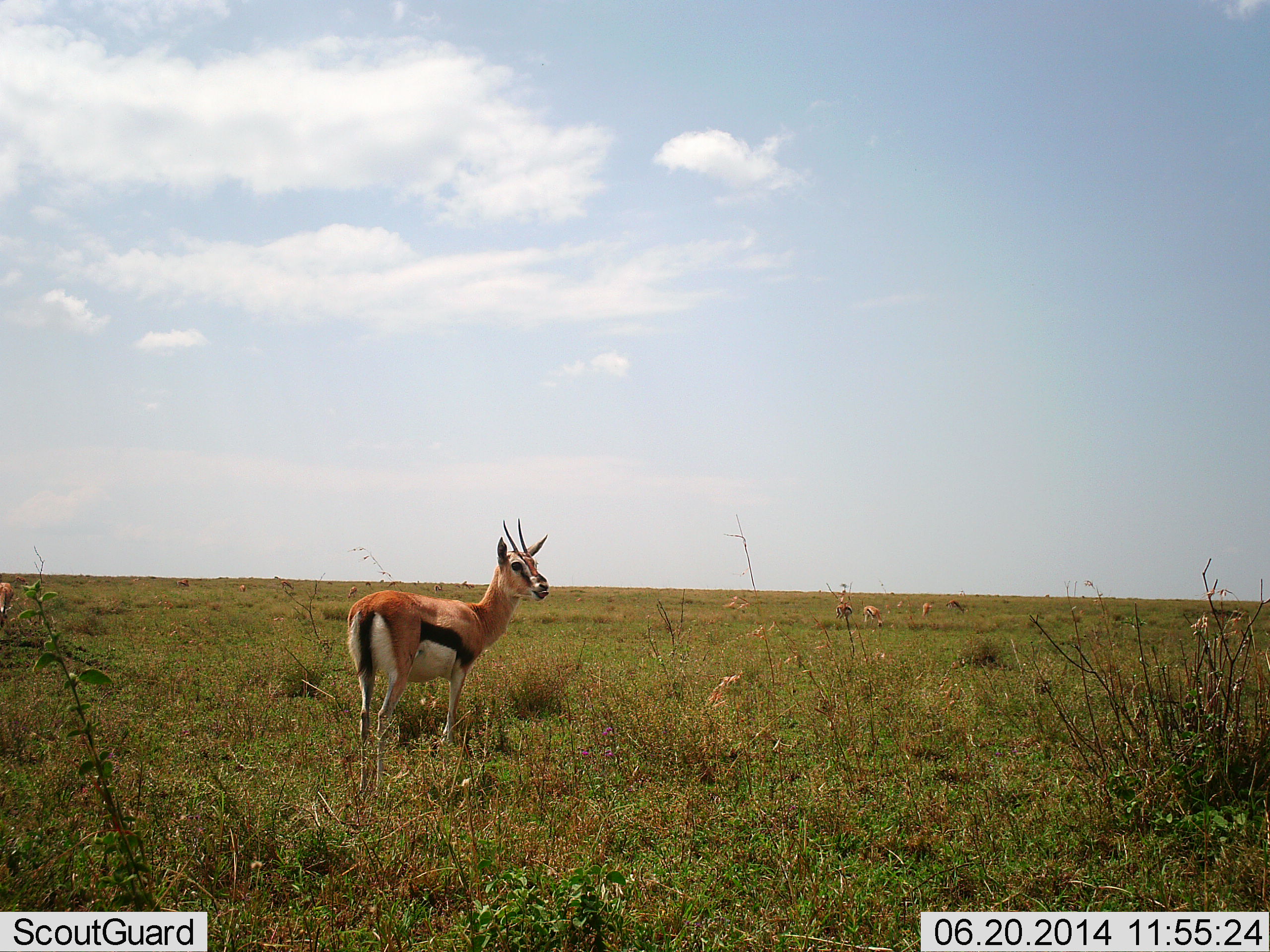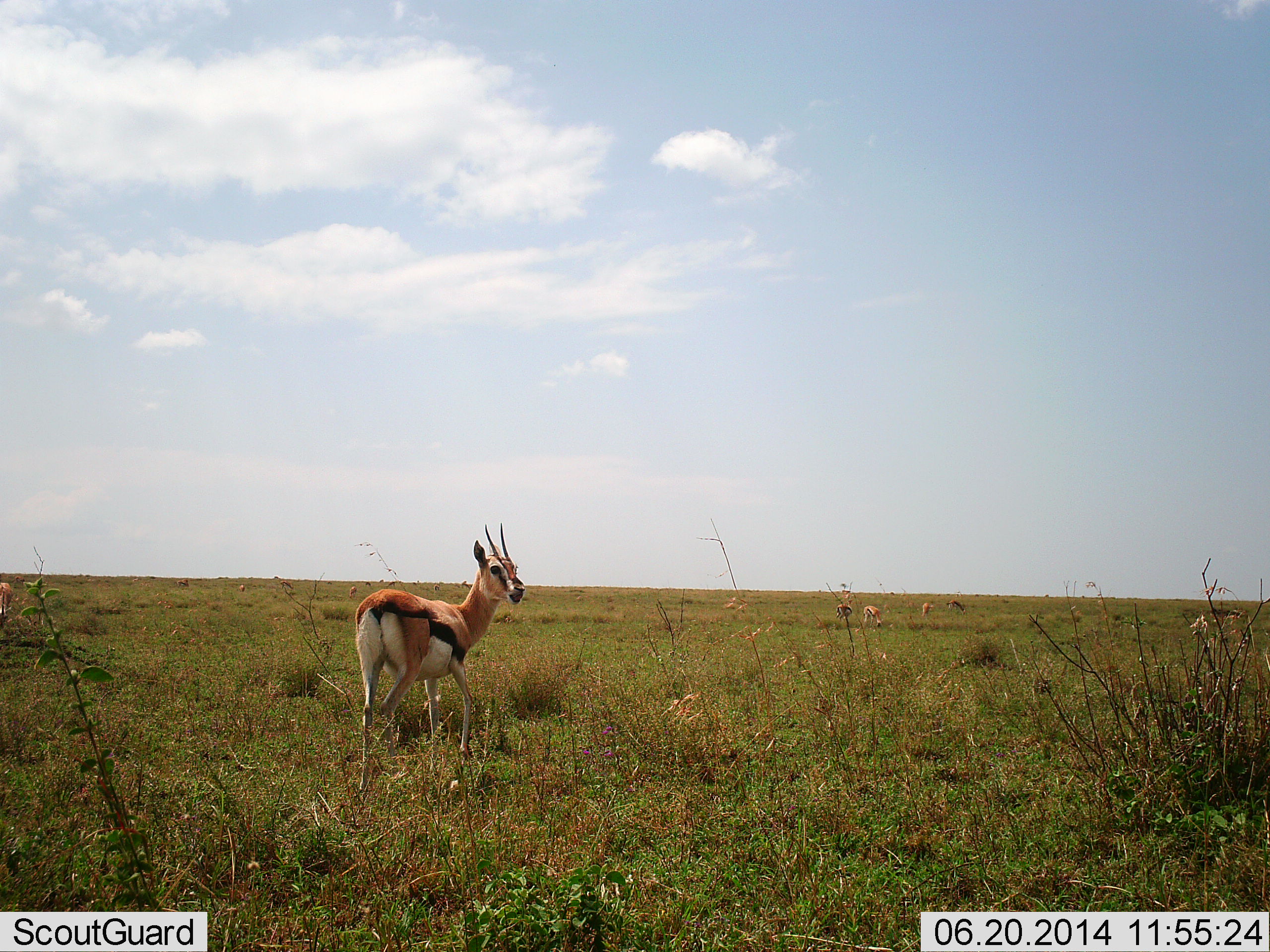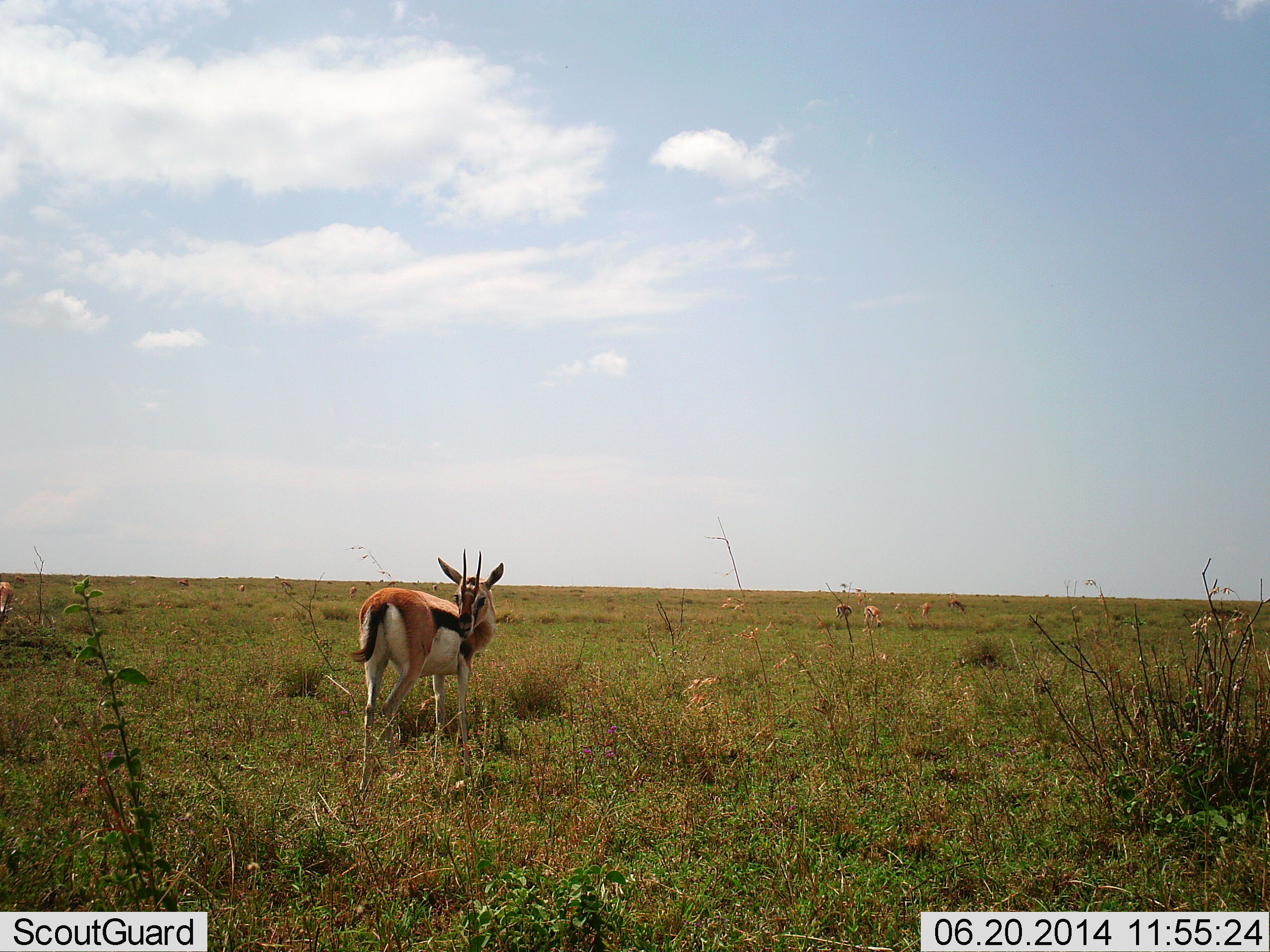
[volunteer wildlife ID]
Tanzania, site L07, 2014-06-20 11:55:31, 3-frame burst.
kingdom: Animalia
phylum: Chordata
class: Mammalia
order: Artiodactyla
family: Bovidae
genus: Eudorcas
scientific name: Eudorcas thomsonii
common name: thomson's gazelle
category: gazellethomsons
Gazellethomsons (thomson's gazelle) (Eudorcas thomsonii), count 1. Behavior (volunteer vote fractions): standing 90%, resting 0%, moving 20%, interacting 0%. Young present (vote fraction): 0%. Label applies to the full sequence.